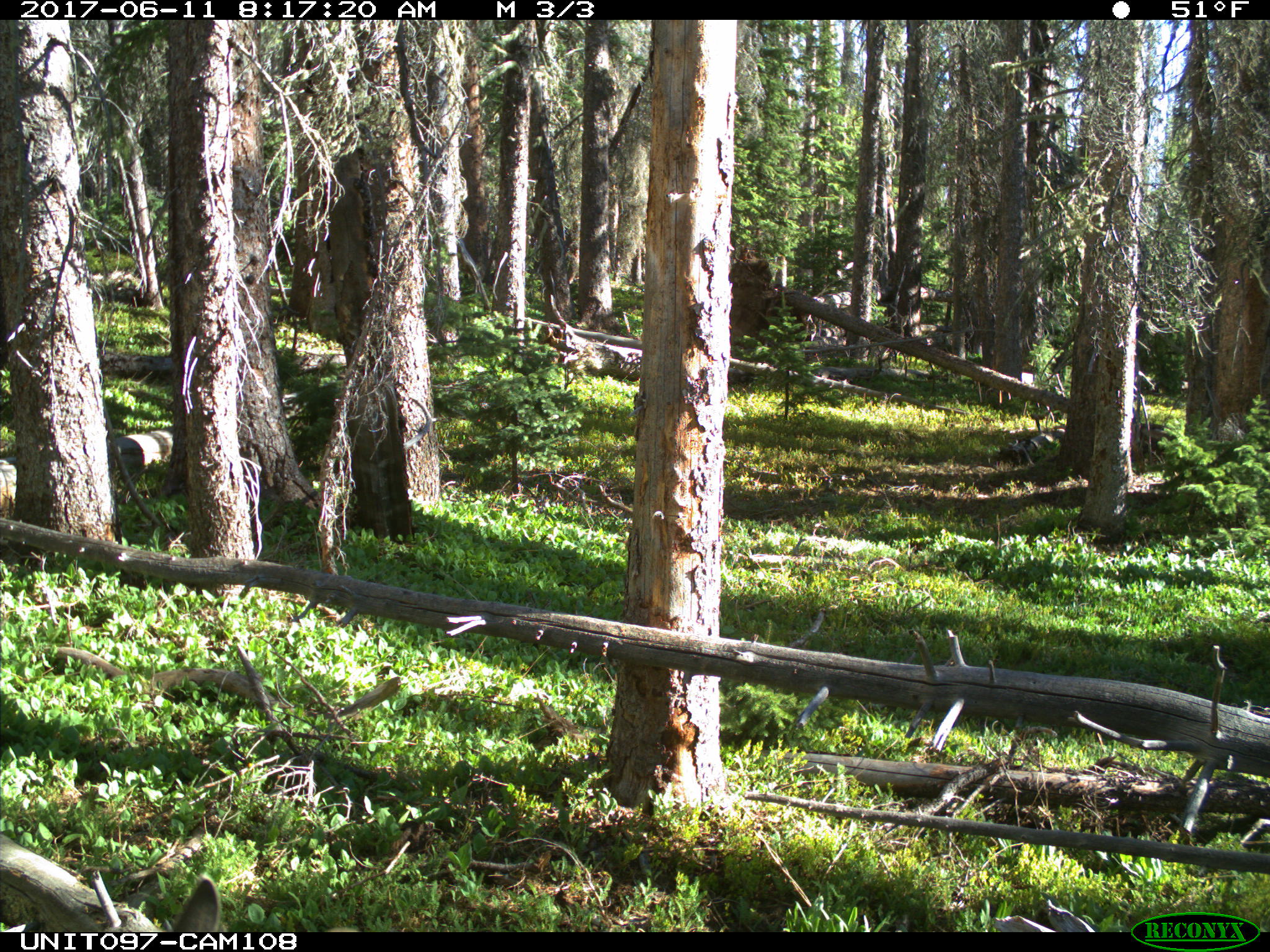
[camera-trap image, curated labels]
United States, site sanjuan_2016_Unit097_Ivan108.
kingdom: Animalia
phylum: Chordata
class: Mammalia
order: Artiodactyla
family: Cervidae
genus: Odocoileus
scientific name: Odocoileus hemionus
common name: mule deer